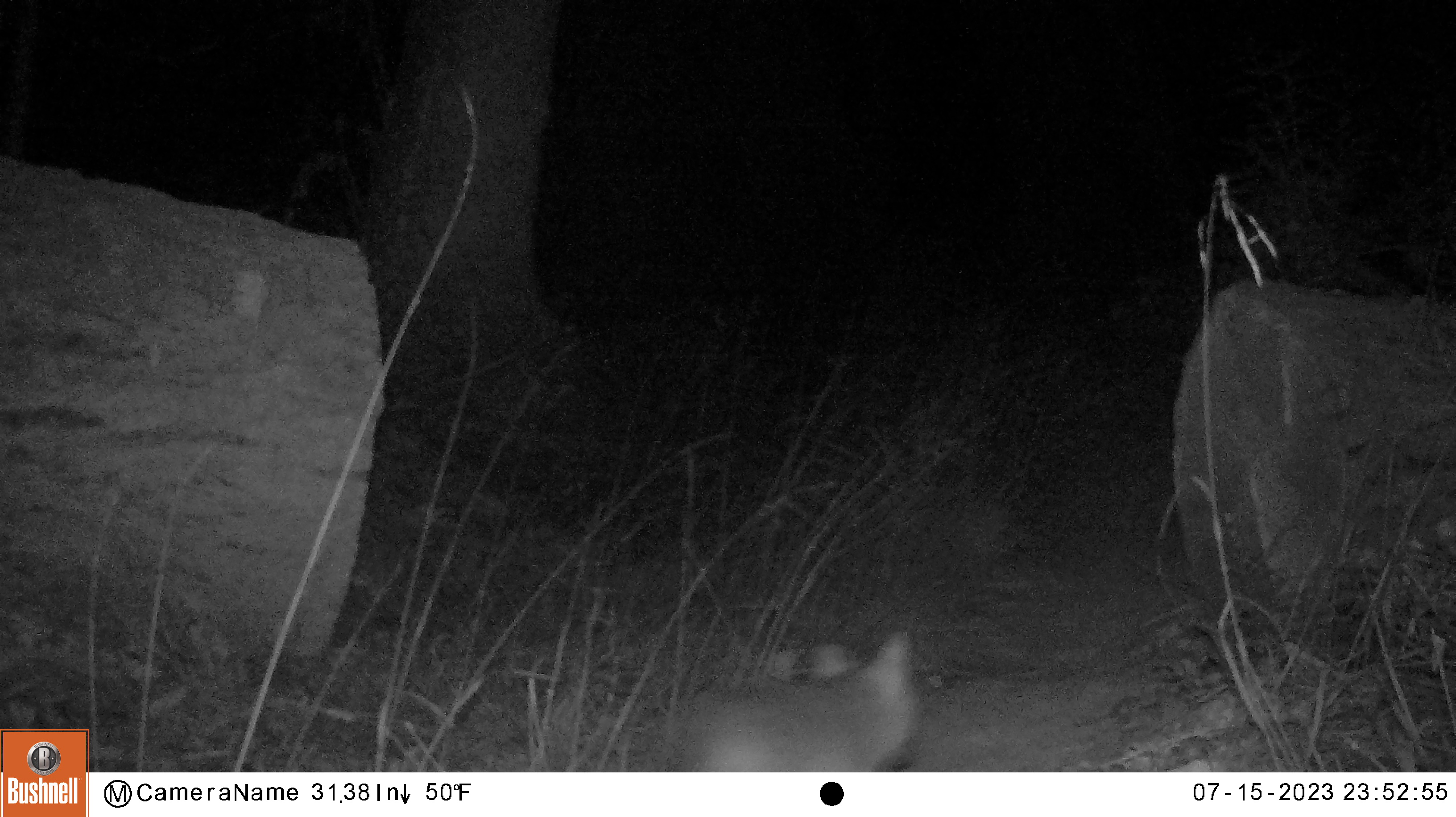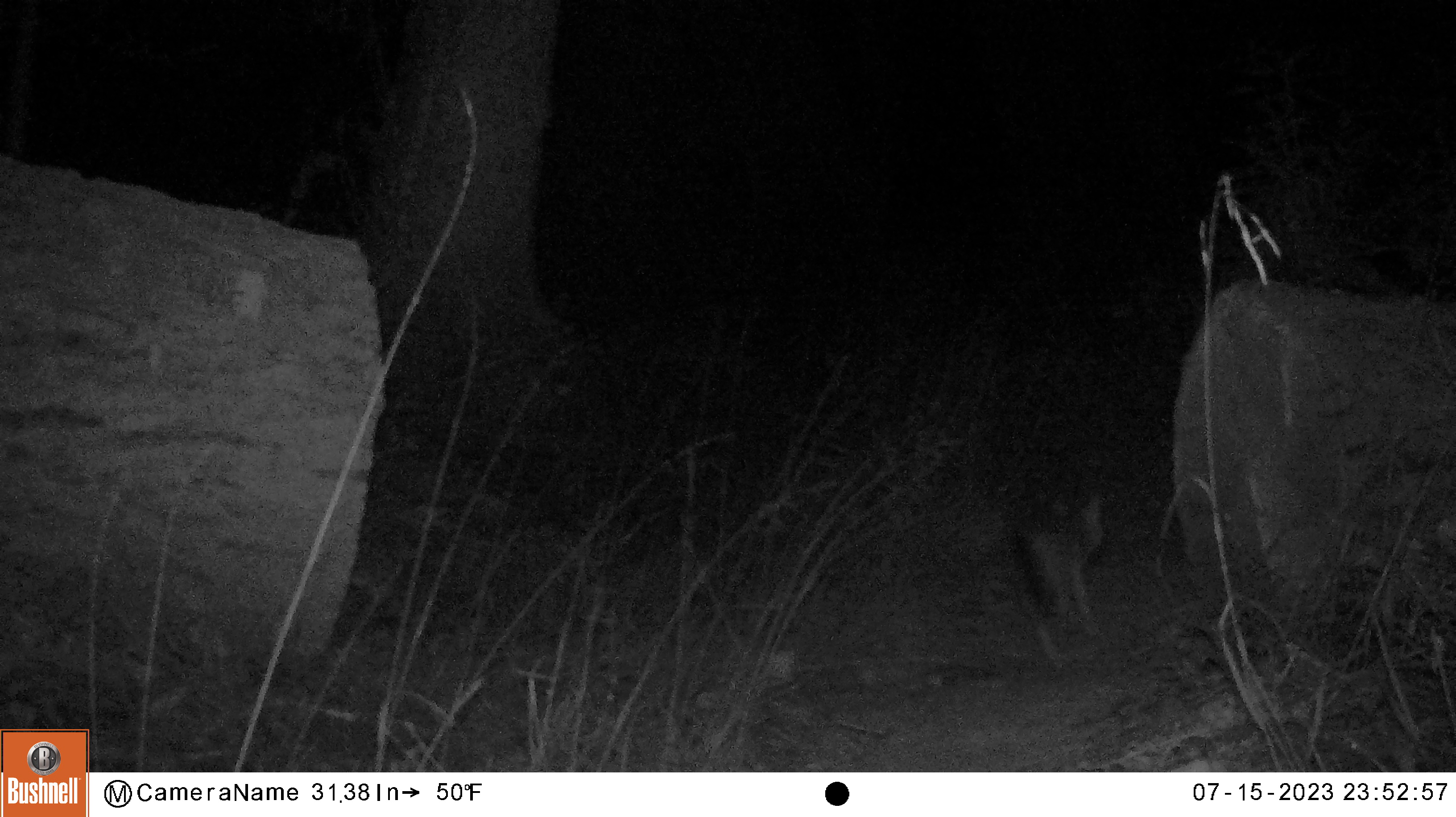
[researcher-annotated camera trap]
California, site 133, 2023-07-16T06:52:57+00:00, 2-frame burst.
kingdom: Animalia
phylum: Chordata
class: Mammalia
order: Carnivora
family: Canidae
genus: Urocyon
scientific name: Urocyon cinereoargenteus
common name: gray fox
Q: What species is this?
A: Gray fox (Urocyon cinereoargenteus).